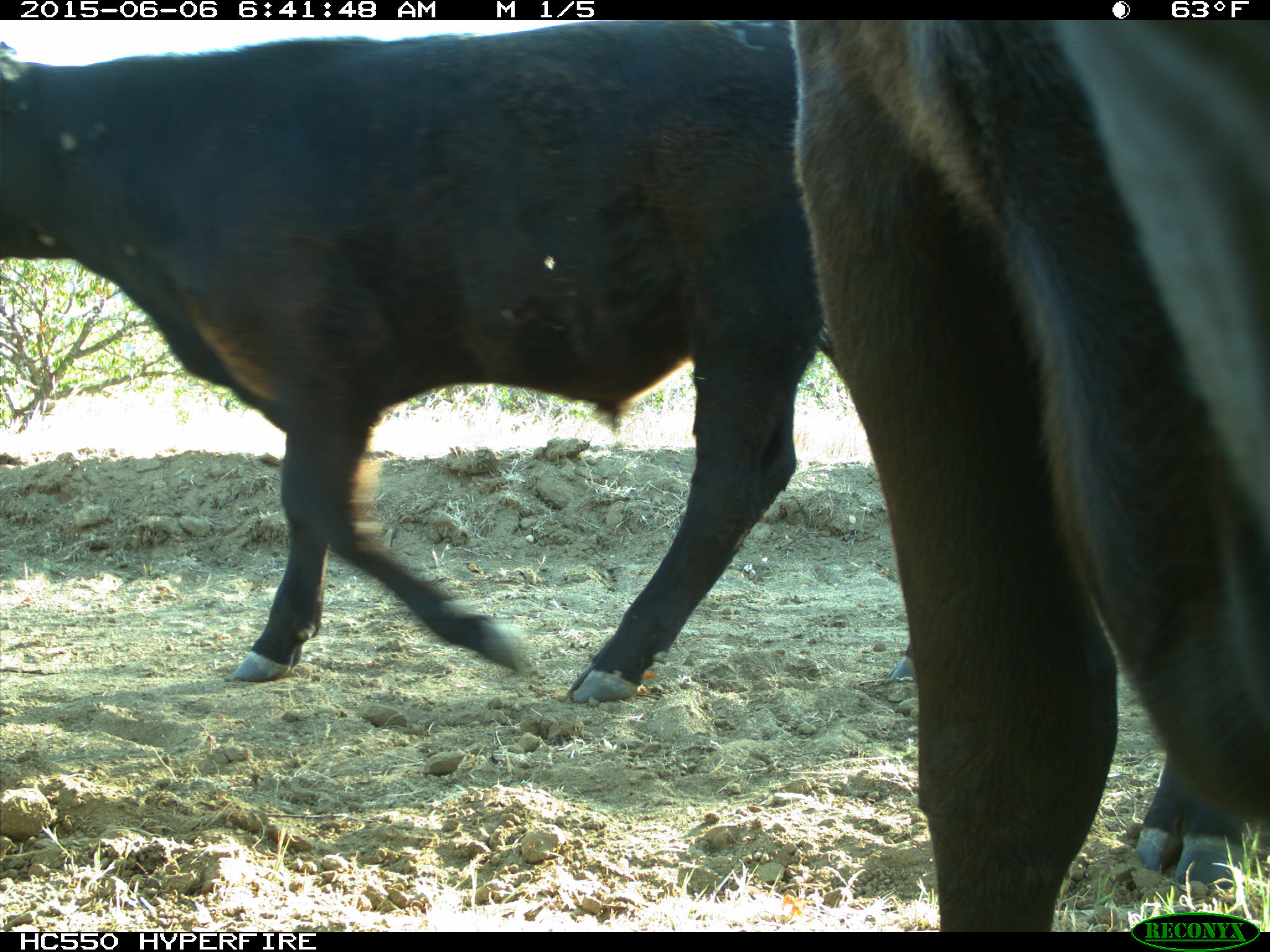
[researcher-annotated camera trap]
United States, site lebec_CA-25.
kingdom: Animalia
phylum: Chordata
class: Mammalia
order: Artiodactyla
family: Bovidae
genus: Bos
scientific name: Bos taurus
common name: domestic cow